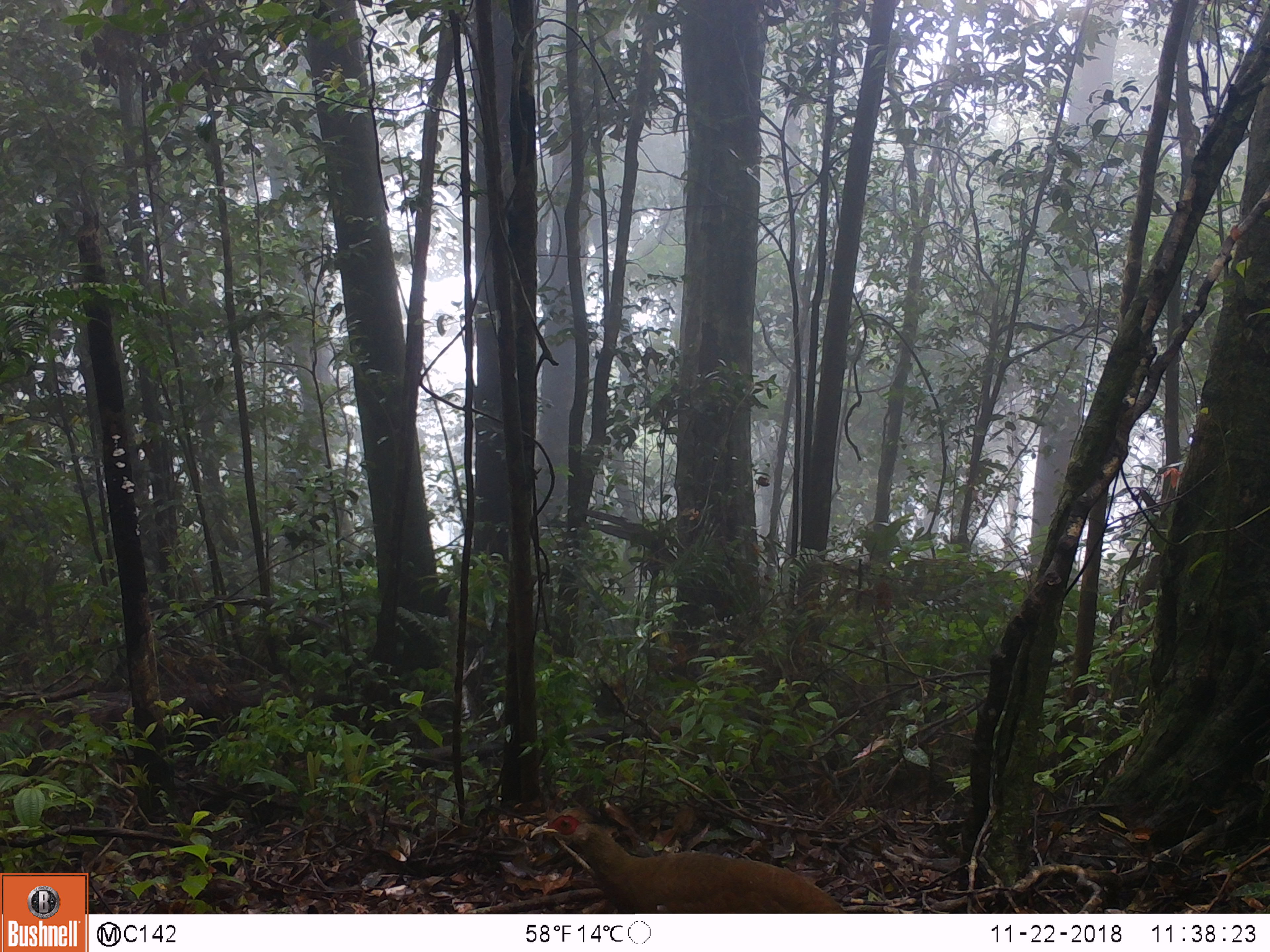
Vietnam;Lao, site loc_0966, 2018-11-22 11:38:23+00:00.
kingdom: Animalia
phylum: Chordata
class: Aves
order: Galliformes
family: Phasianidae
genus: Lophura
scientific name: Lophura nycthemera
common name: silver pheasant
Silver pheasant (Lophura nycthemera). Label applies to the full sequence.